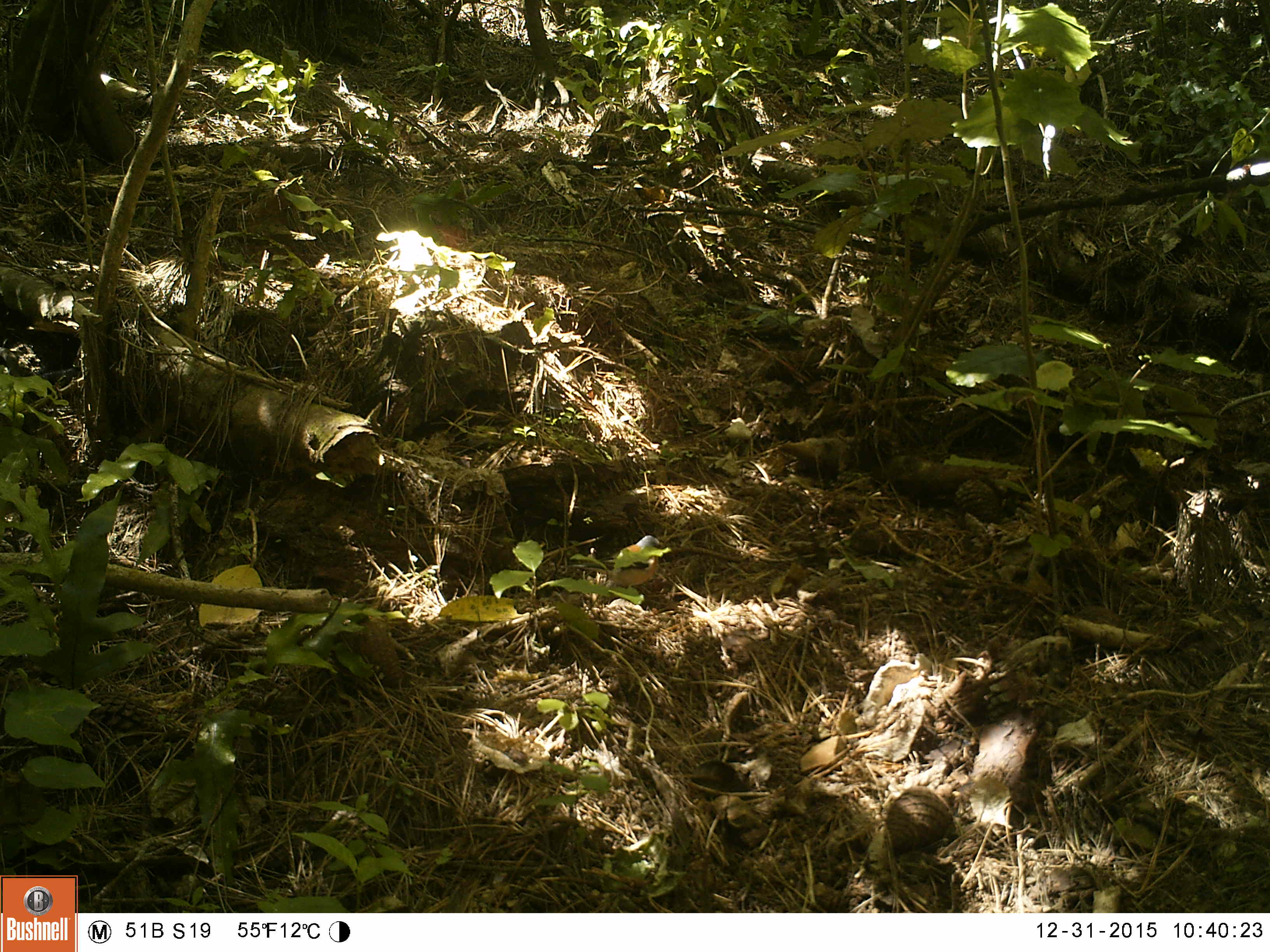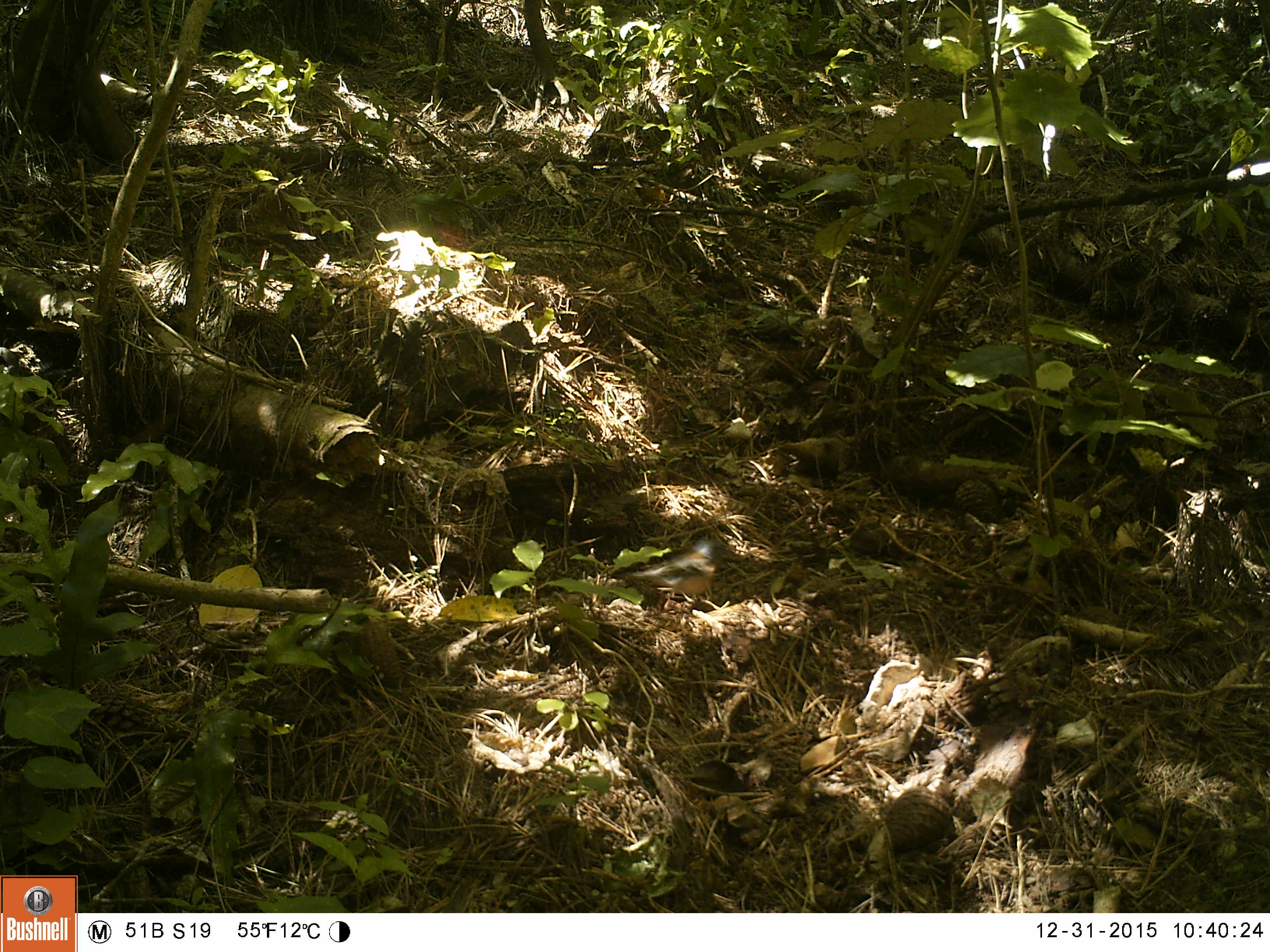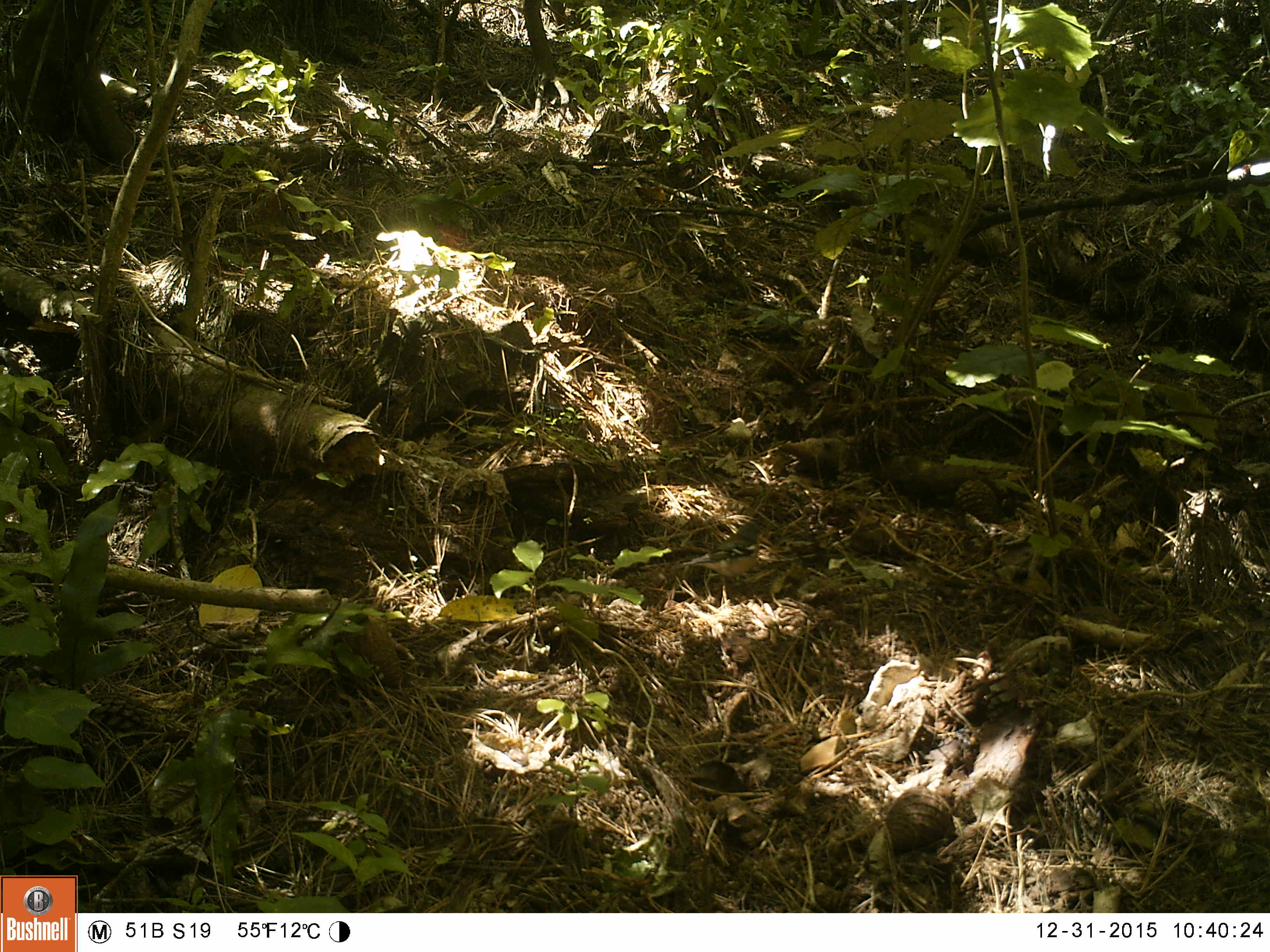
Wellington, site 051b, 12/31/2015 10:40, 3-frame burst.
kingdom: Animalia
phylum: Chordata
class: Aves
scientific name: Aves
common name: bird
Bird (Aves).